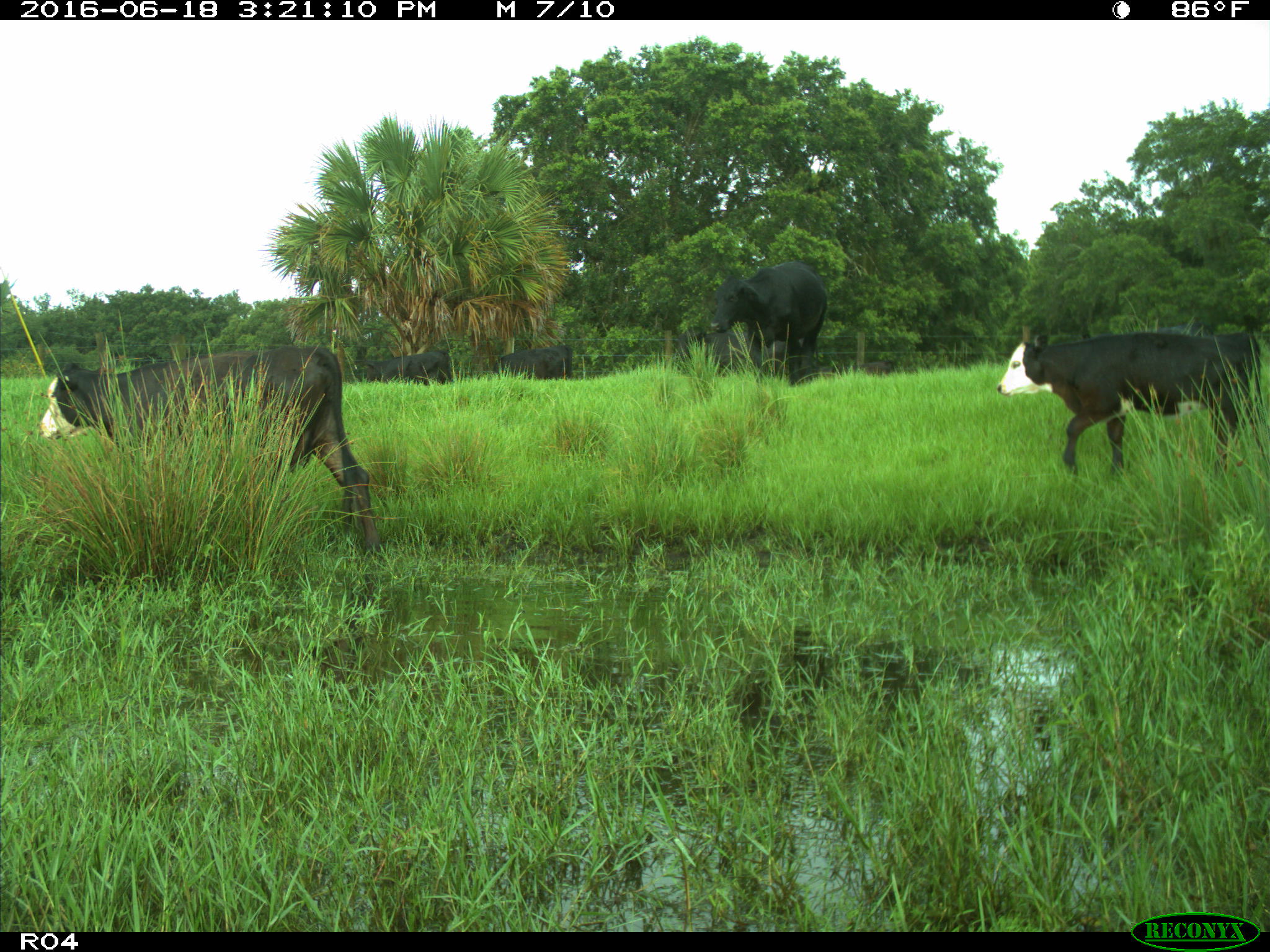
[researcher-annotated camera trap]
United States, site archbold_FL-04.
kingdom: Animalia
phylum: Chordata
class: Mammalia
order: Artiodactyla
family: Bovidae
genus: Bos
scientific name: Bos taurus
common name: domestic cow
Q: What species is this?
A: Bos taurus (domestic cow).